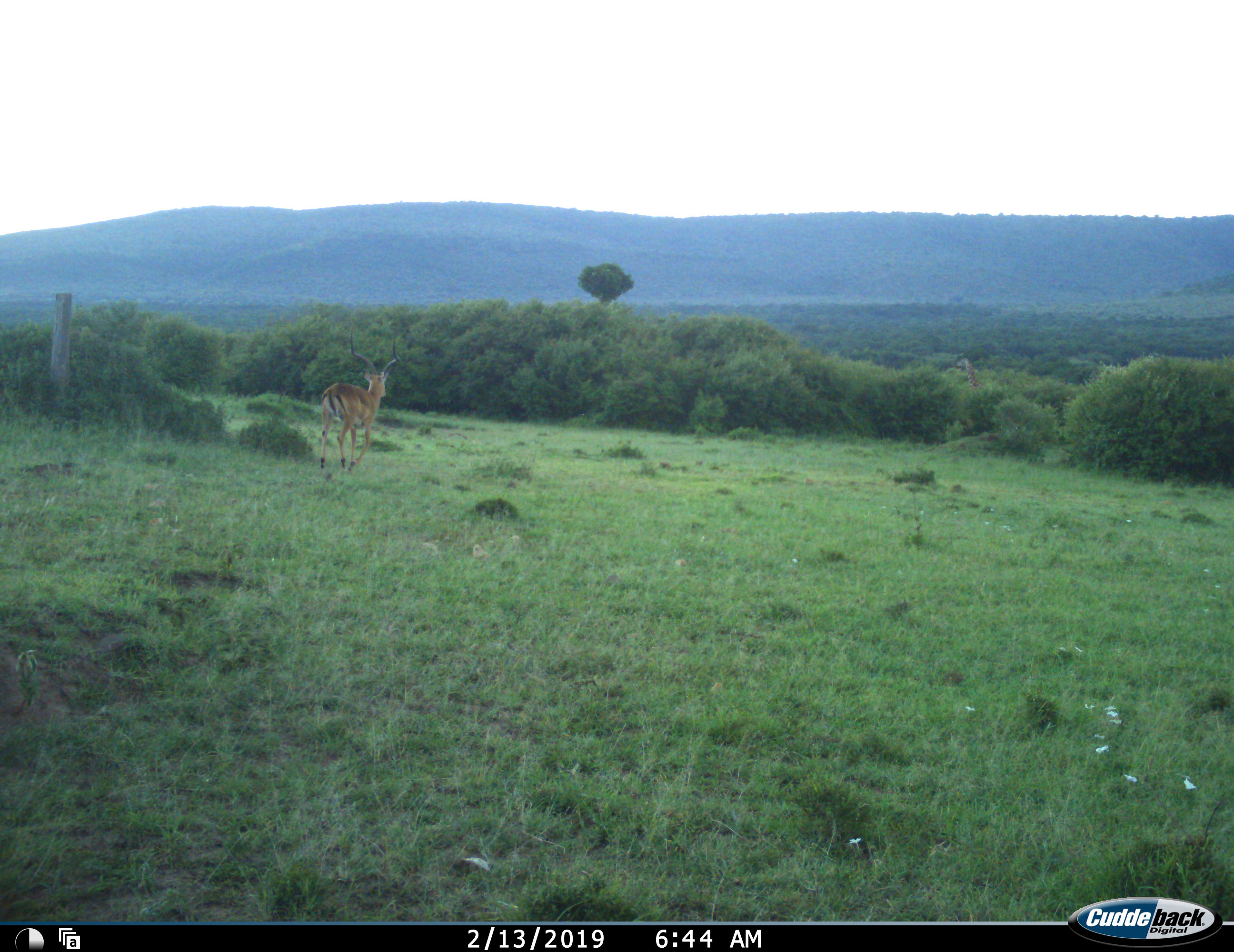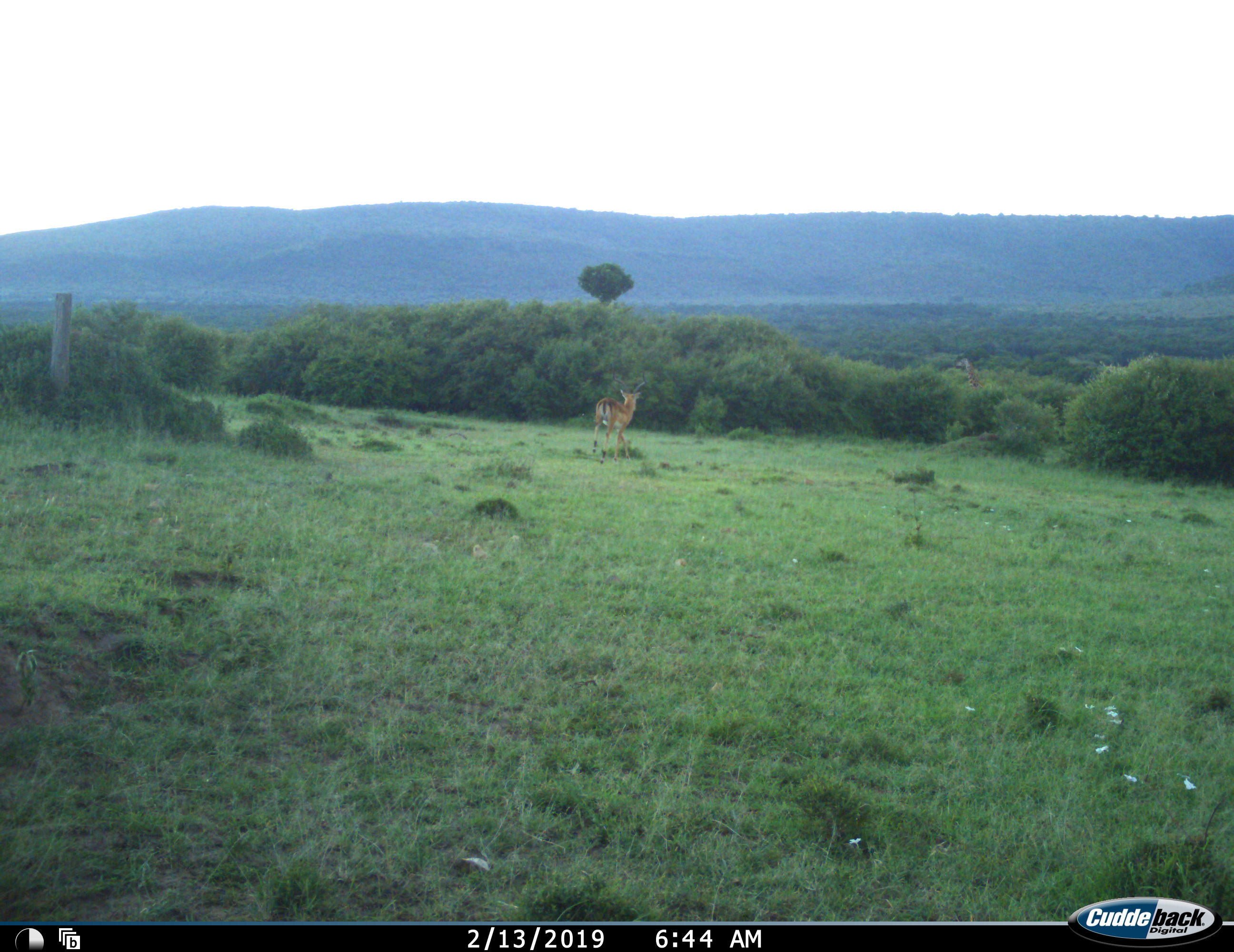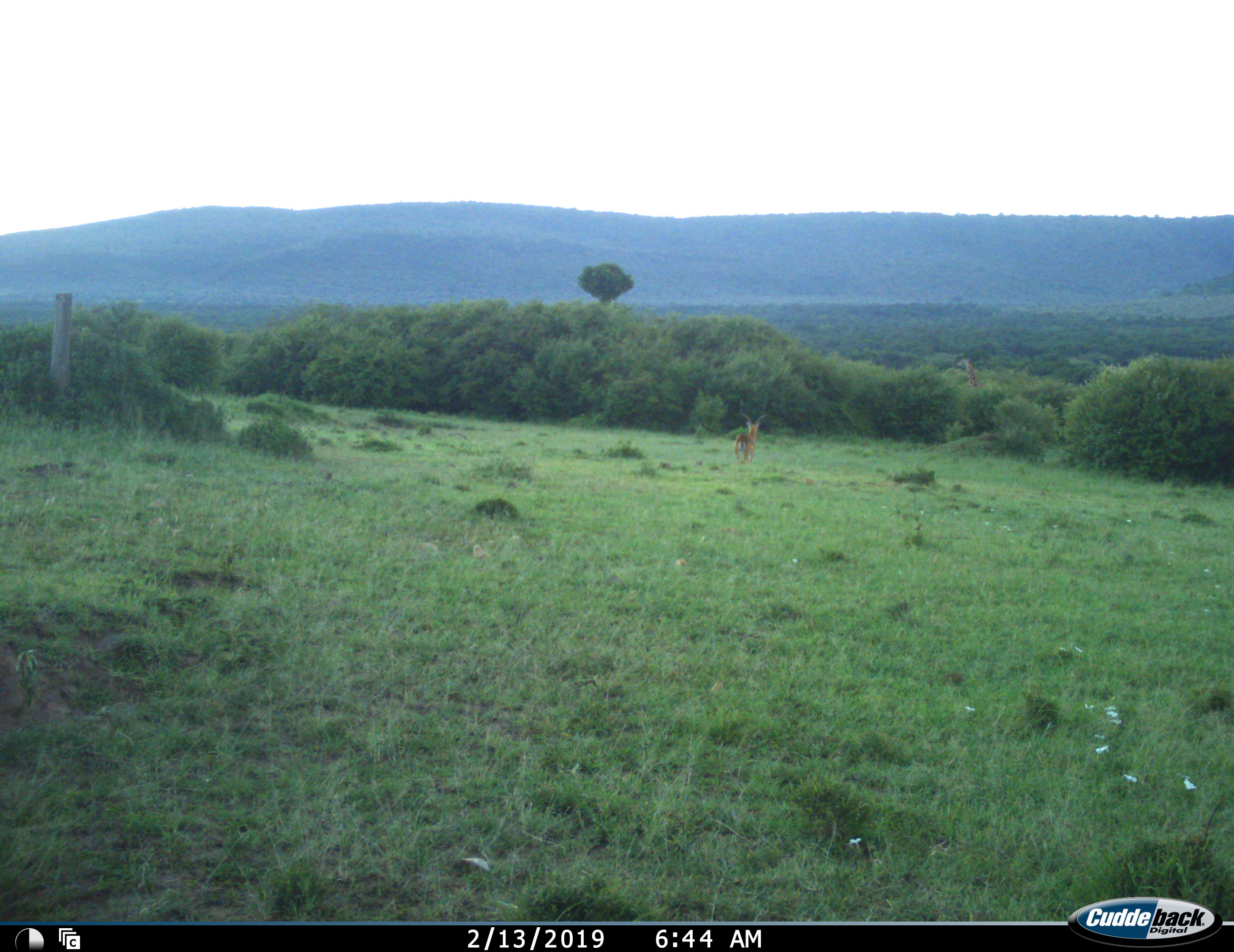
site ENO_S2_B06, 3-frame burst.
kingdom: Animalia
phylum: Chordata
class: Mammalia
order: Artiodactyla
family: Bovidae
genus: Aepyceros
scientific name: Aepyceros melampus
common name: impala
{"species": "impala (Aepyceros melampus)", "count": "1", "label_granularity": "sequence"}